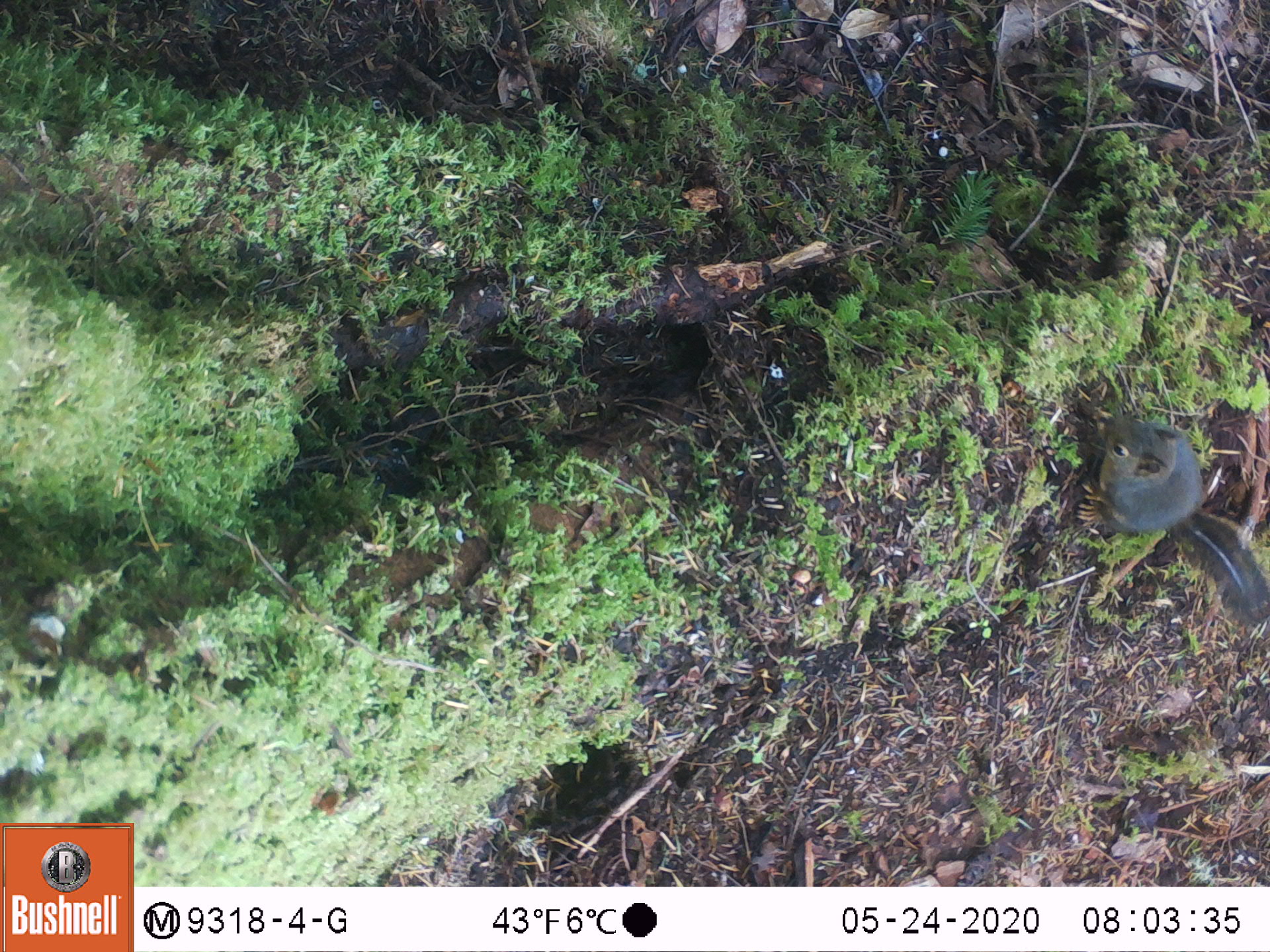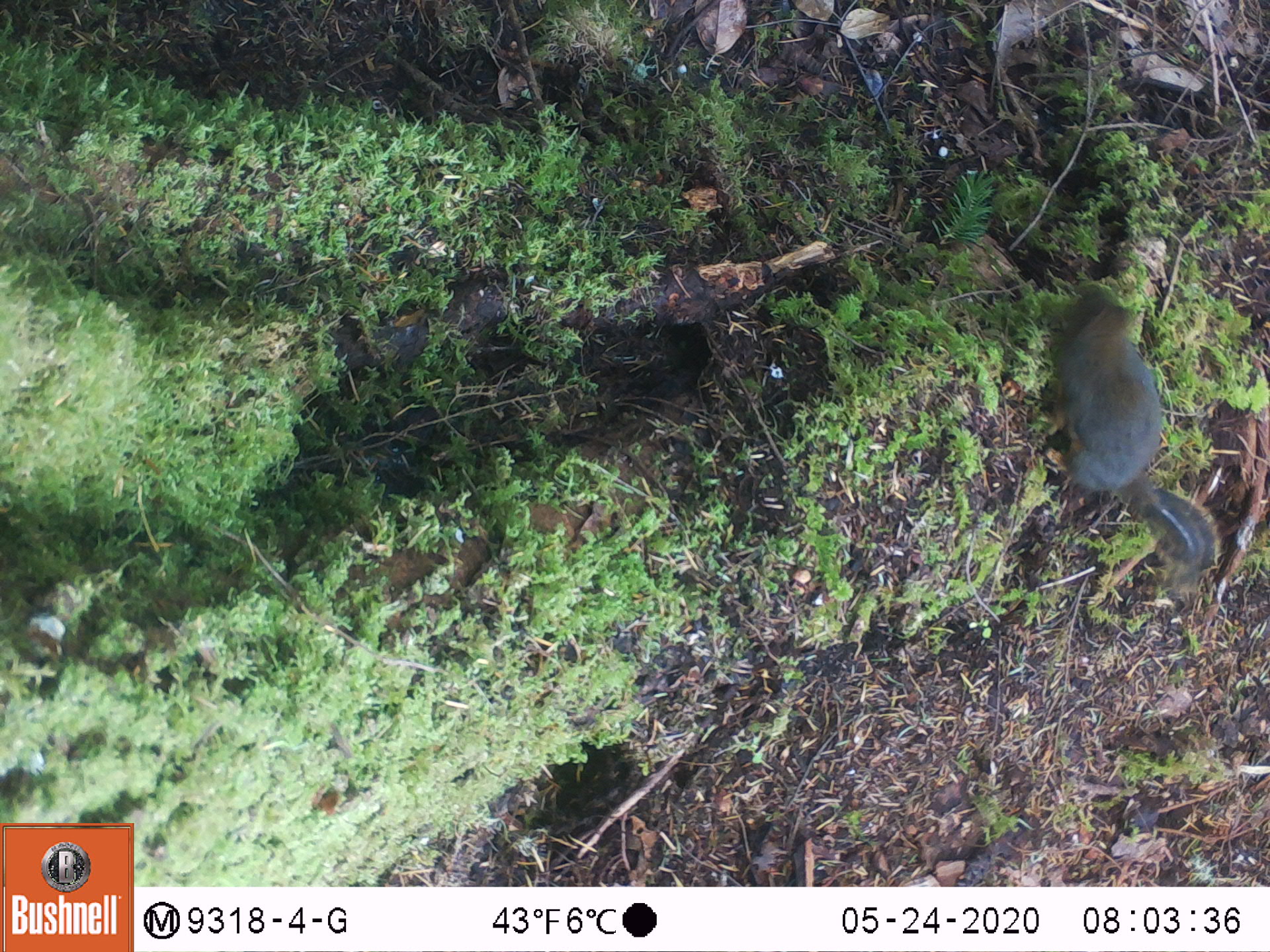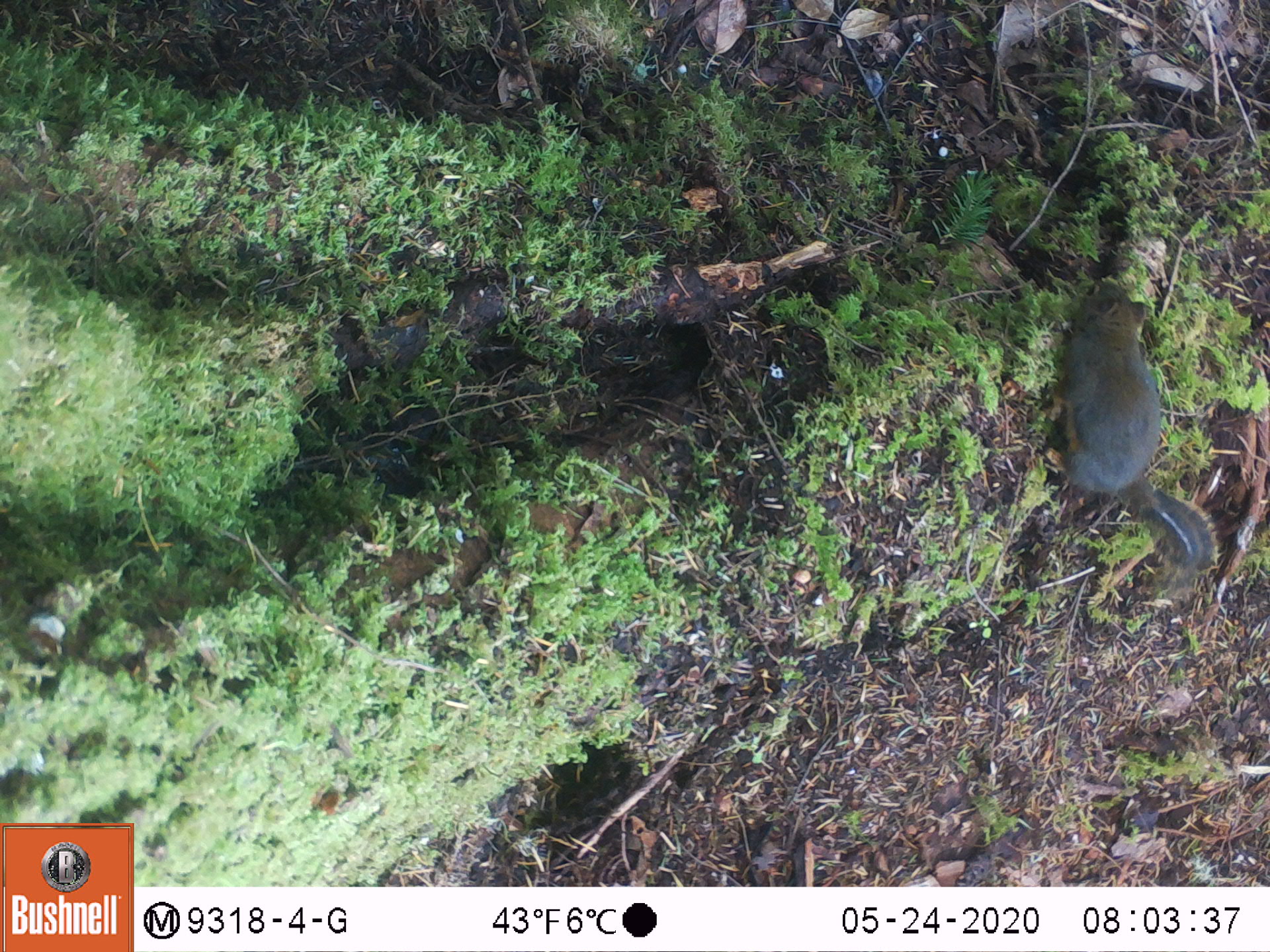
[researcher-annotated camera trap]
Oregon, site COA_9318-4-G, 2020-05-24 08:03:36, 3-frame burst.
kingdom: Animalia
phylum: Chordata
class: Mammalia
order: Rodentia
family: Sciuridae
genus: Tamiasciurus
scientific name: Tamiasciurus douglasii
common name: douglas squirrel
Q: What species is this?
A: Douglas squirrel (Tamiasciurus douglasii).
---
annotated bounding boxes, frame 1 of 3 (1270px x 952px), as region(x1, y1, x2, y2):
douglas squirrel: region(1070, 392, 1263, 614)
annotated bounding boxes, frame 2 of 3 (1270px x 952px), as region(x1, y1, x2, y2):
douglas squirrel: region(1041, 281, 1213, 571)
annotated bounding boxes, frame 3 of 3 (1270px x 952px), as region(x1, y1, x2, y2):
douglas squirrel: region(1051, 279, 1204, 574)